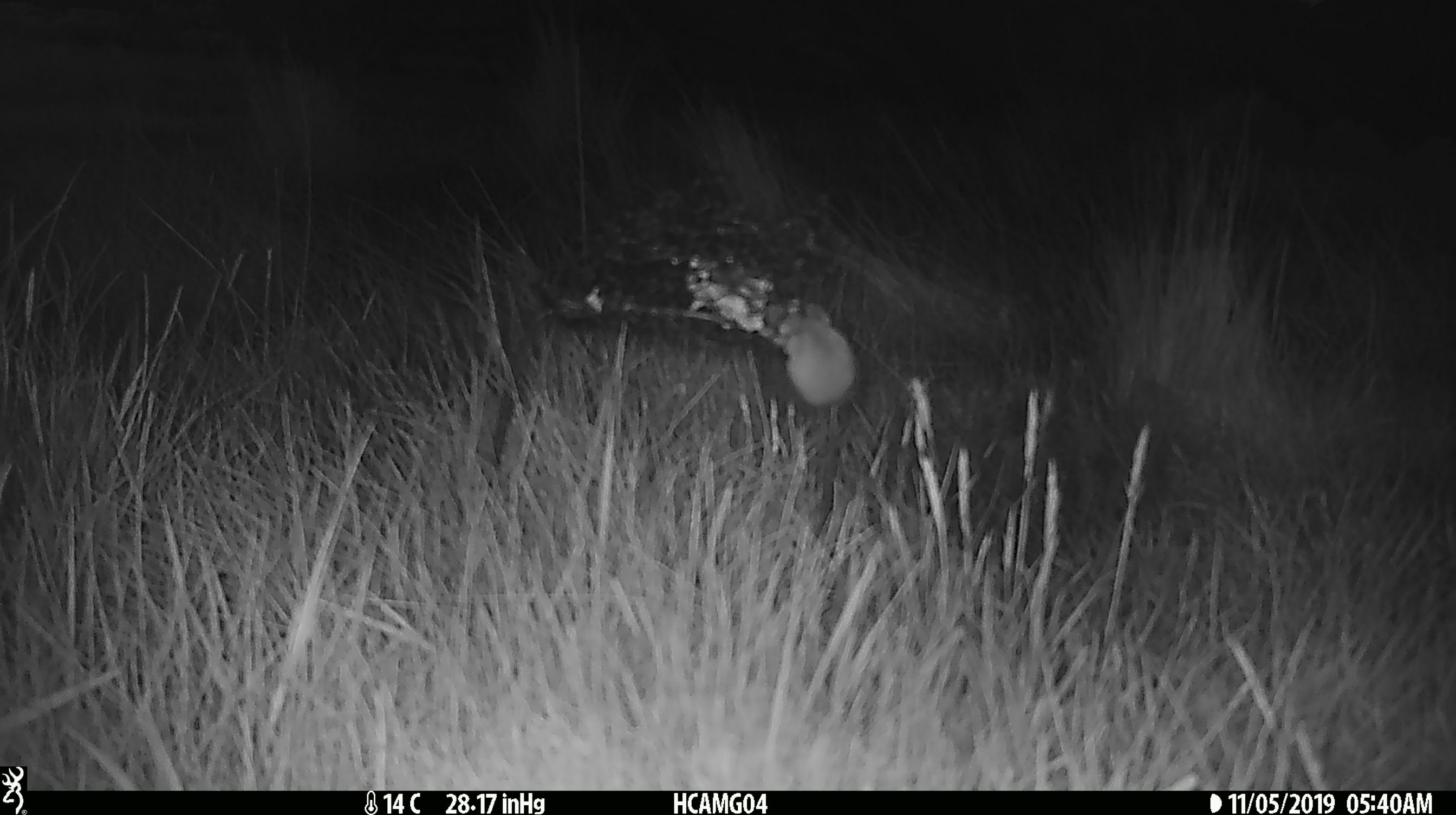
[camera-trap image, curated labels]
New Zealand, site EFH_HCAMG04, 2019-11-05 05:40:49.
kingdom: Animalia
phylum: Chordata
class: Mammalia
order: Rodentia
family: Muridae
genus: Mus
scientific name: Mus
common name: mouse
Mouse (Mus).